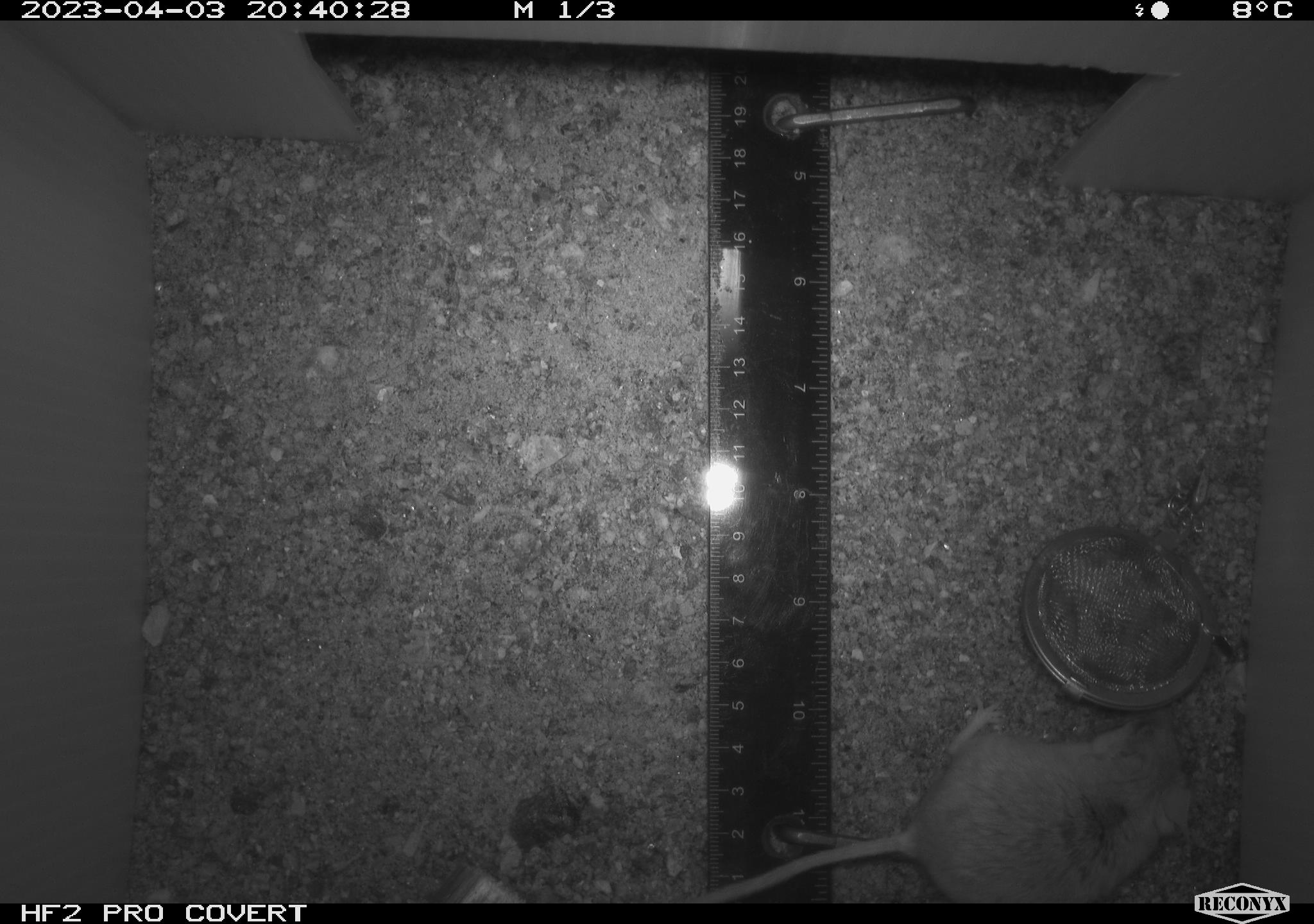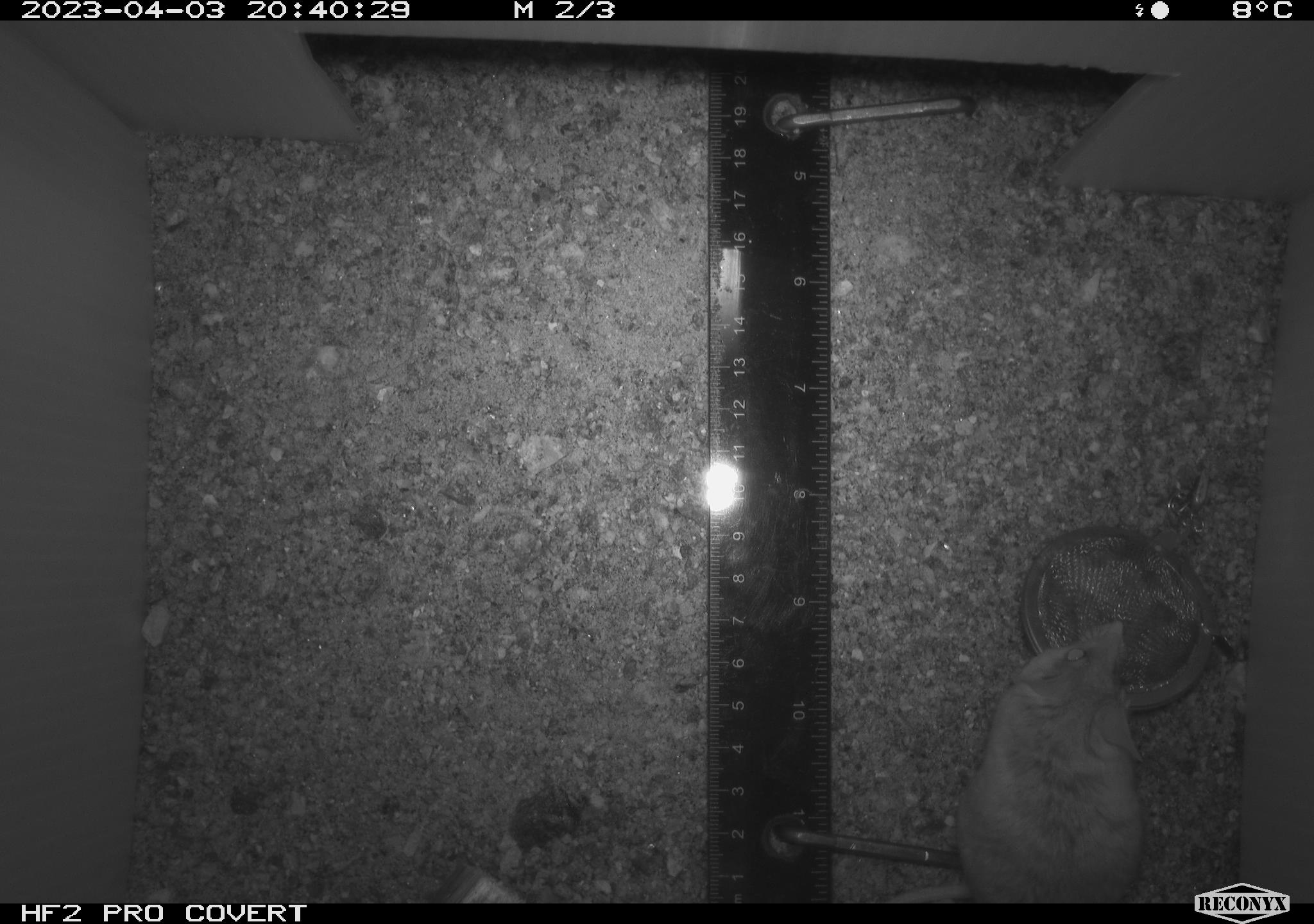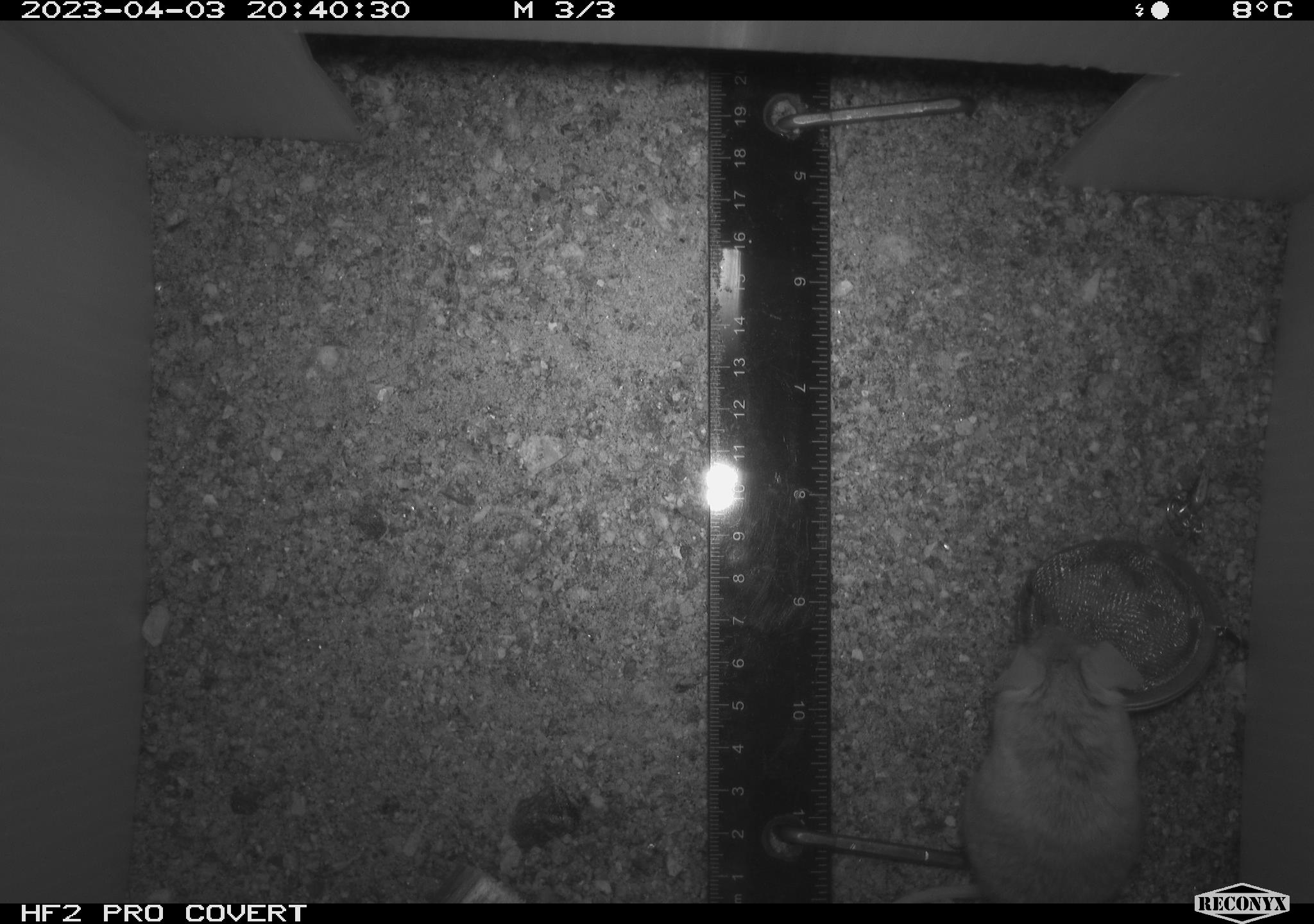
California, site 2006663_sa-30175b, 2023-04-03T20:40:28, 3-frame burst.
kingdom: Animalia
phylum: Chordata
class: Mammalia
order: Rodentia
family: Cricetidae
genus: Peromyscus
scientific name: Peromyscus eremicus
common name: cactus mouse